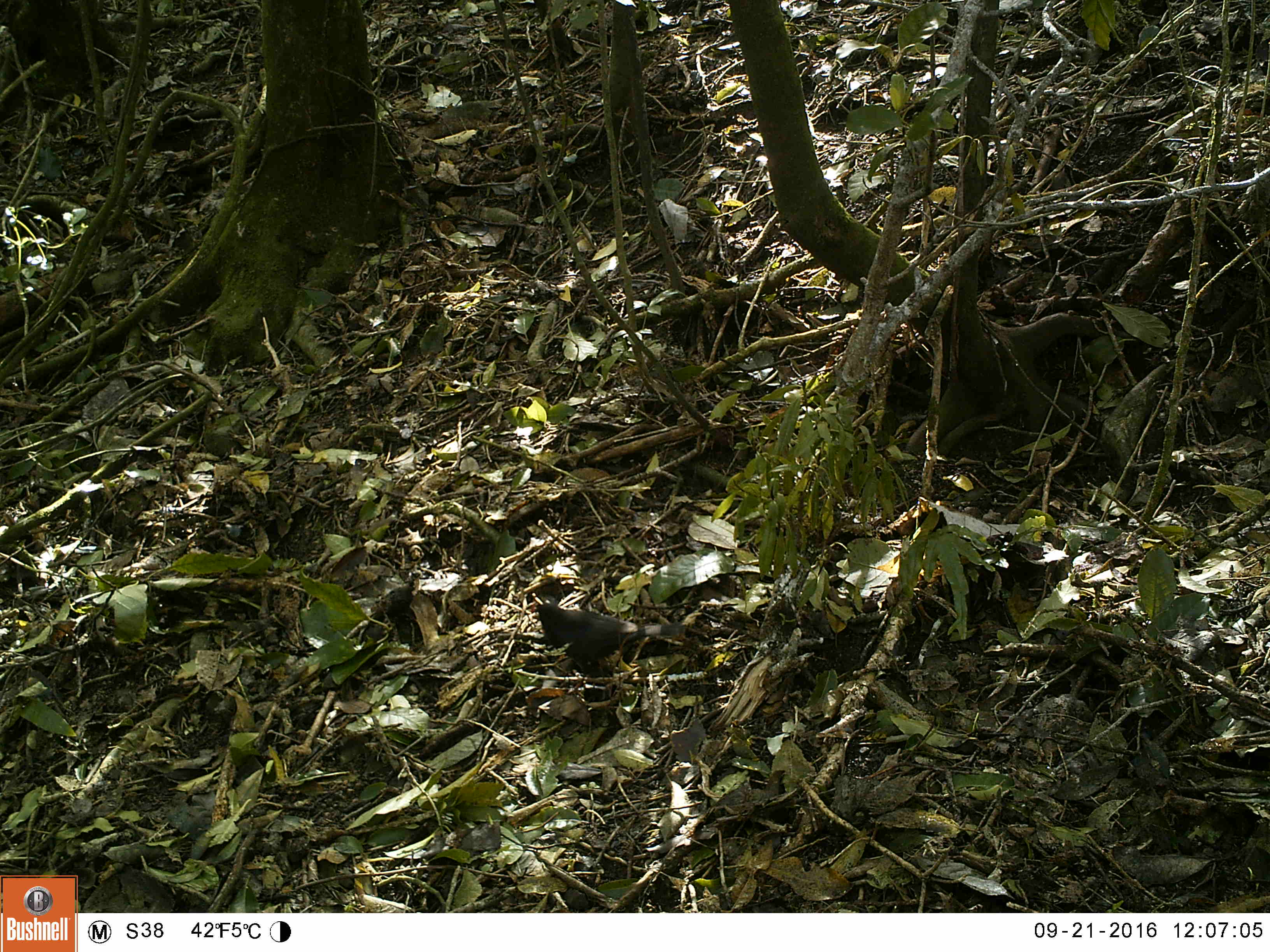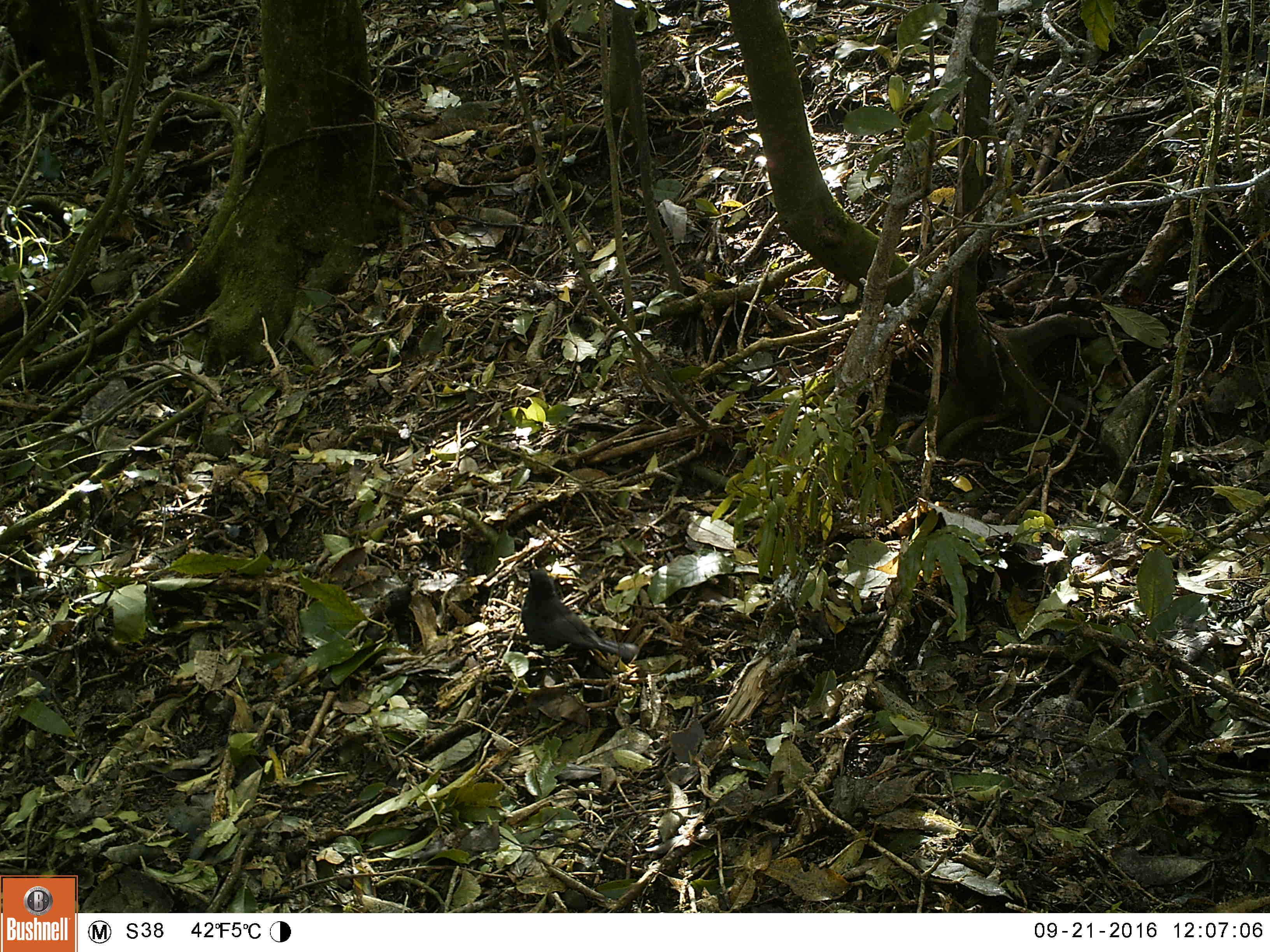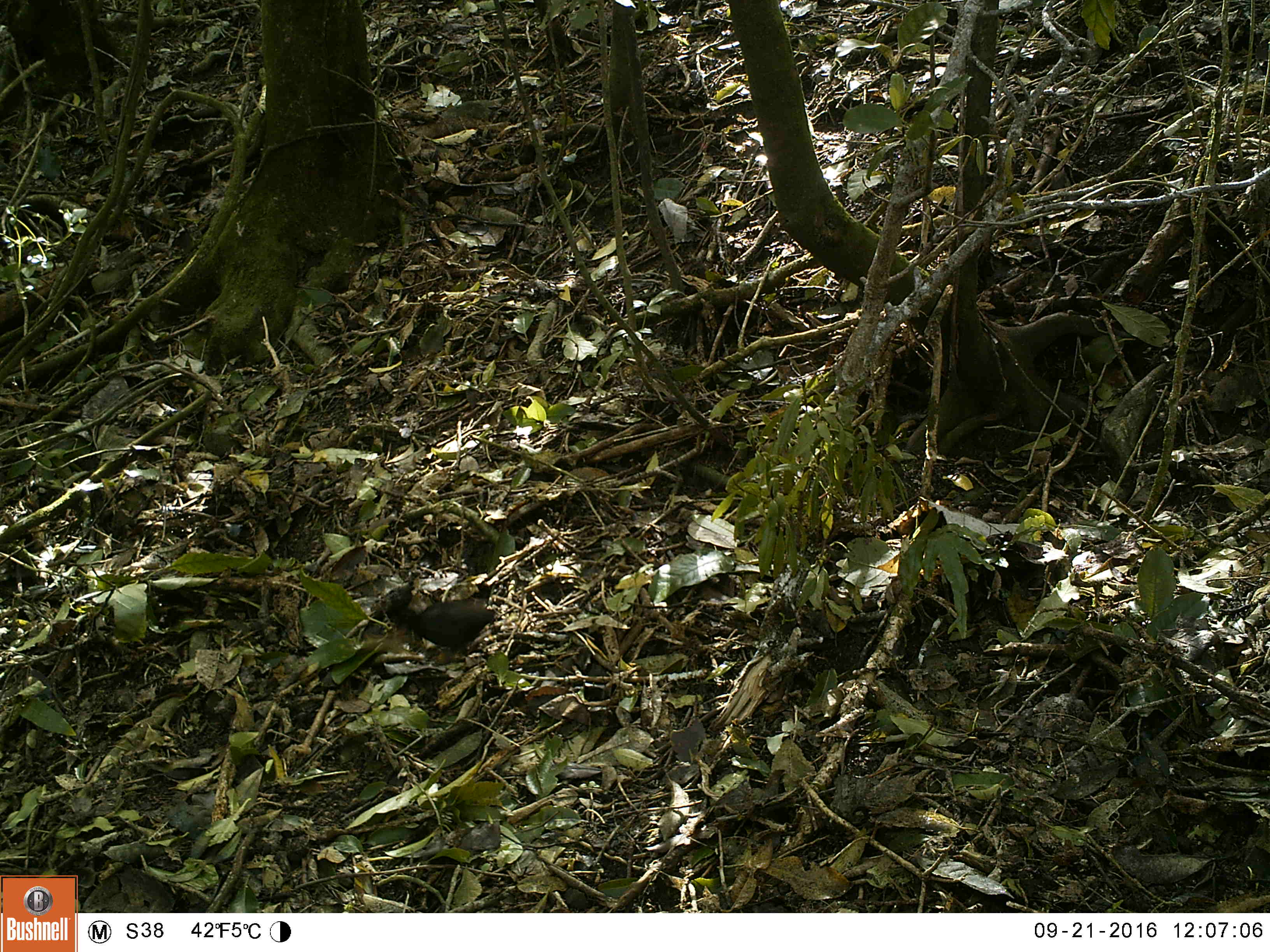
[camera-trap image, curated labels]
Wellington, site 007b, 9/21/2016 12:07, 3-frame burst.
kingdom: Animalia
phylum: Chordata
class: Aves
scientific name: Aves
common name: bird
Bird (Aves).